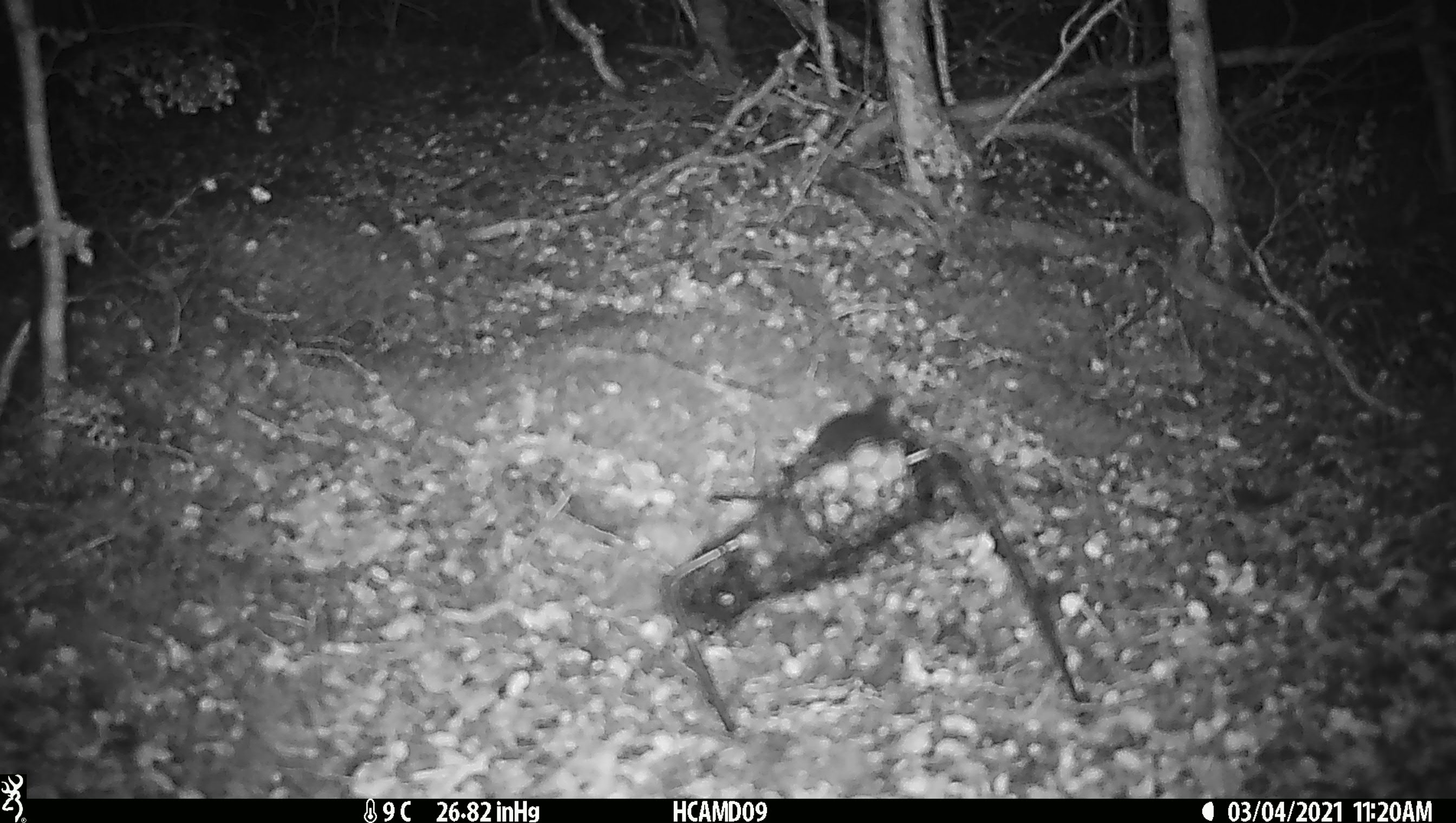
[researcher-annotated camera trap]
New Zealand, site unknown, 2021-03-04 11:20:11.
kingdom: Animalia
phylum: Chordata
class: Mammalia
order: Rodentia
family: Muridae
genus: Mus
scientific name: Mus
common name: mouse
Mouse (Mus).